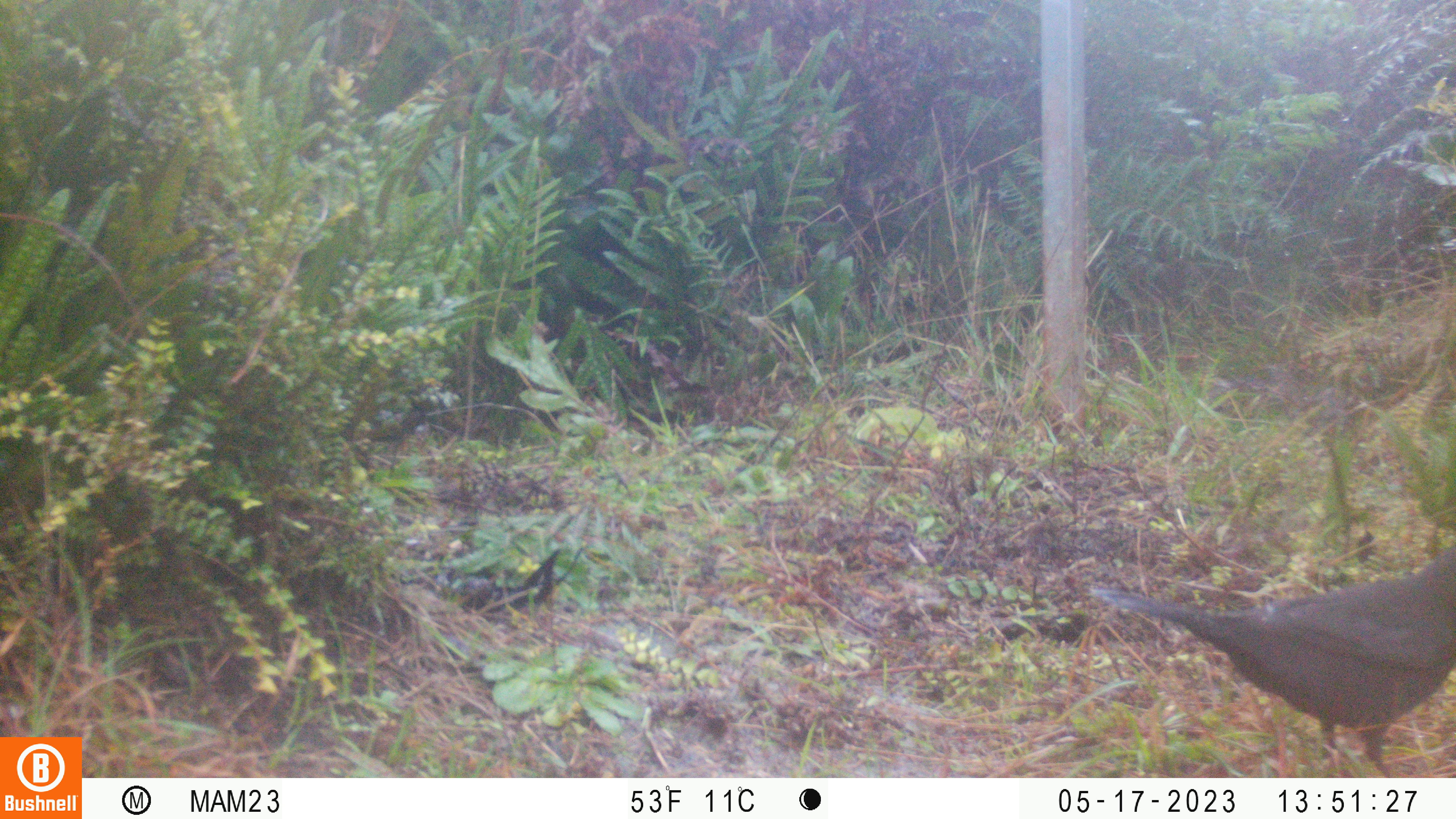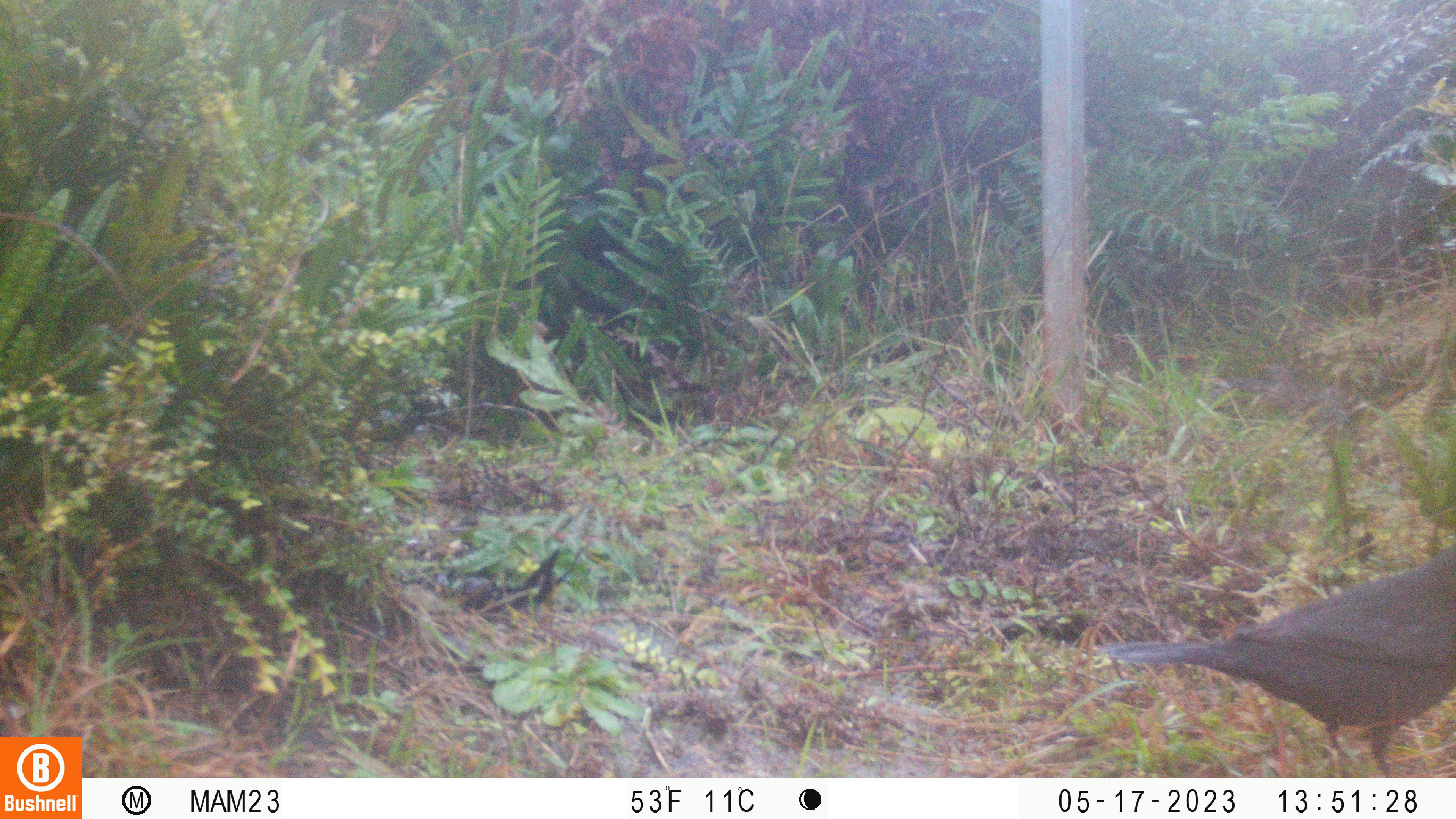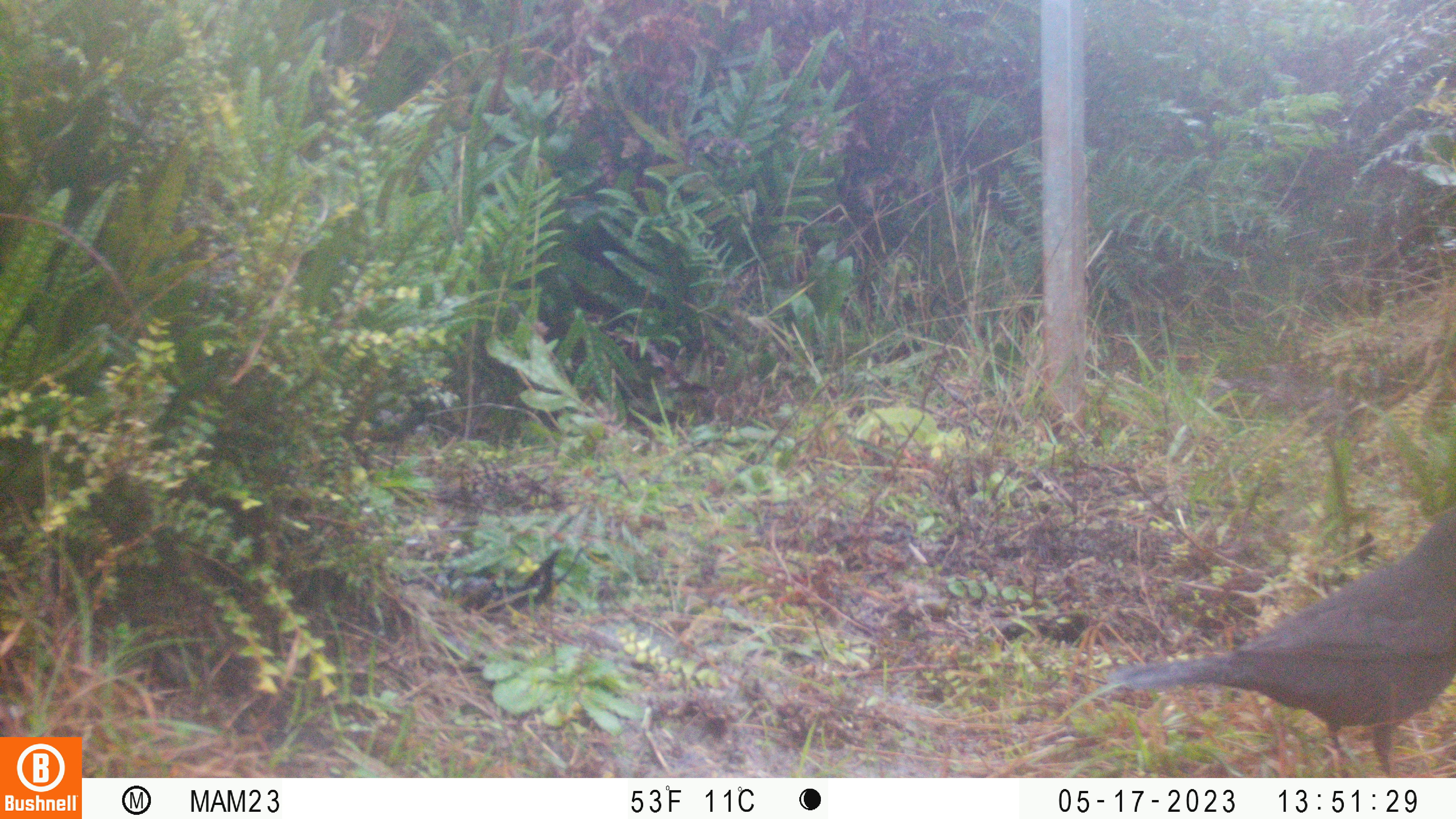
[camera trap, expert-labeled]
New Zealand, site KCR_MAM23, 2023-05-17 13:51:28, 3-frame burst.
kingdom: Animalia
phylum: Chordata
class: Aves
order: Passeriformes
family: Turdidae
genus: Turdus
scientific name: Turdus merula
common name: eurasian blackbird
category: blackbird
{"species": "blackbird (eurasian blackbird) (Turdus merula)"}